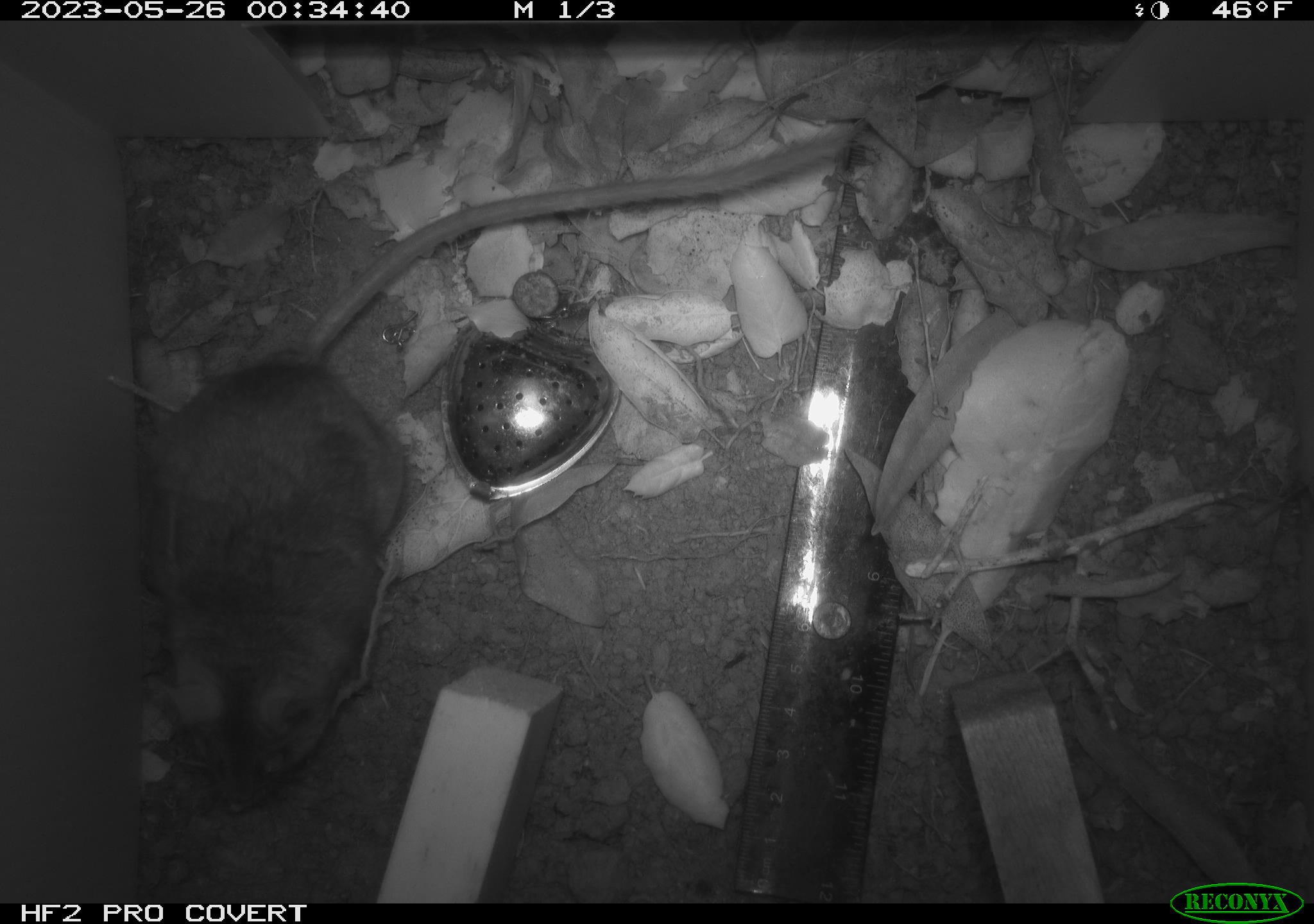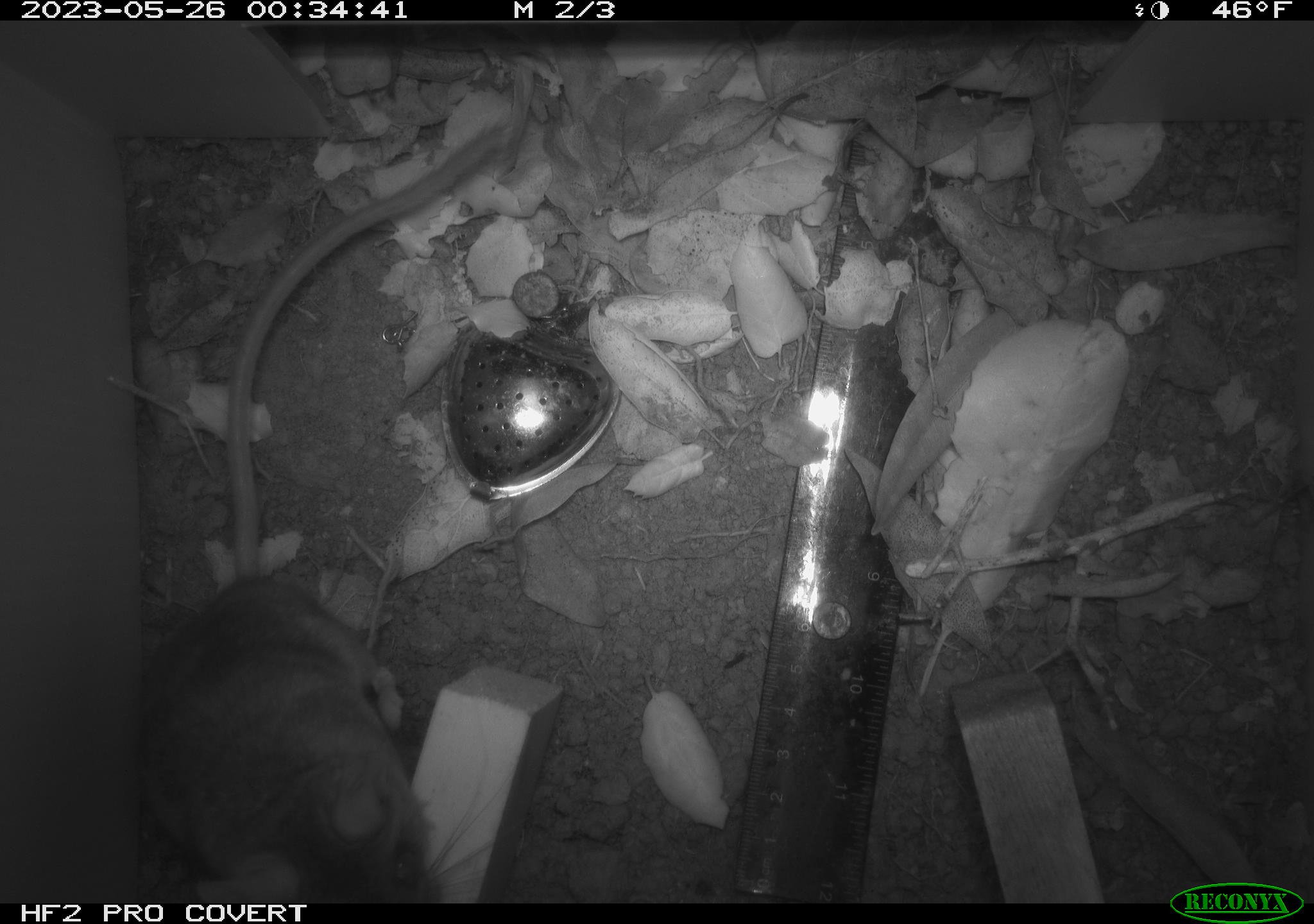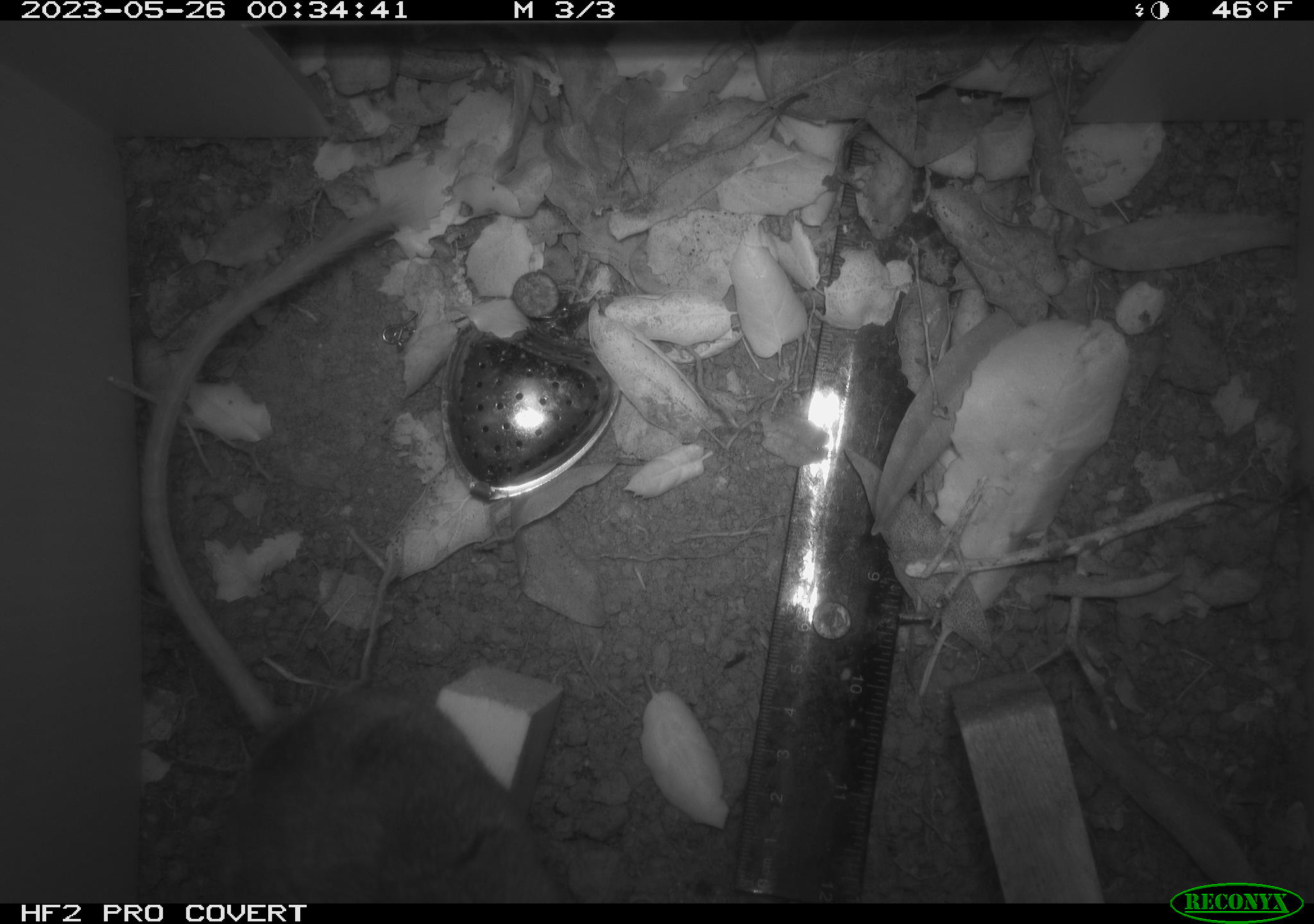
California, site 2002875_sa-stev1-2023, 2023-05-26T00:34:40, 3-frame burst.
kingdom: Animalia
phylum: Chordata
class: Mammalia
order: Rodentia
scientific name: Rodentia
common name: mouse species